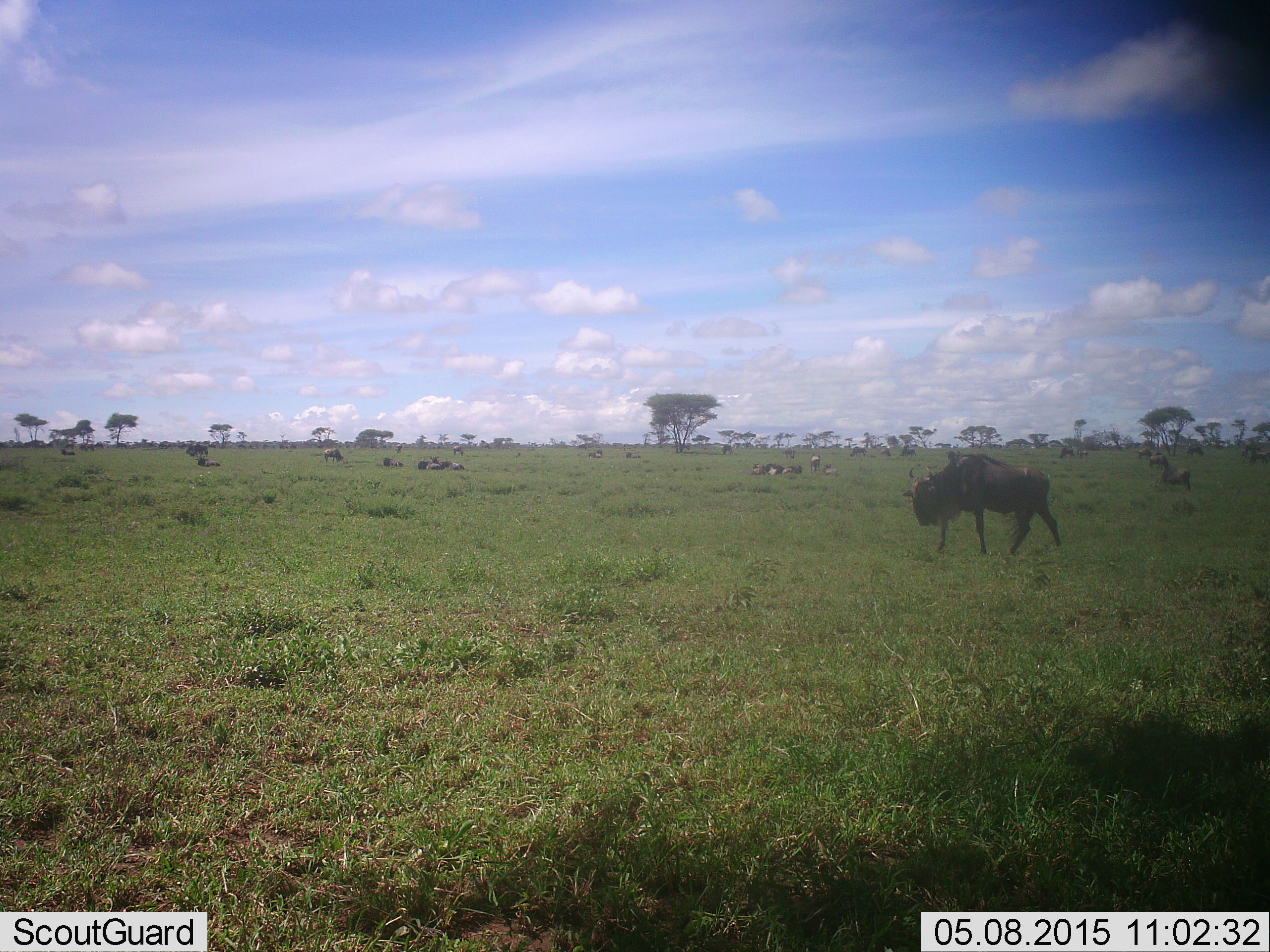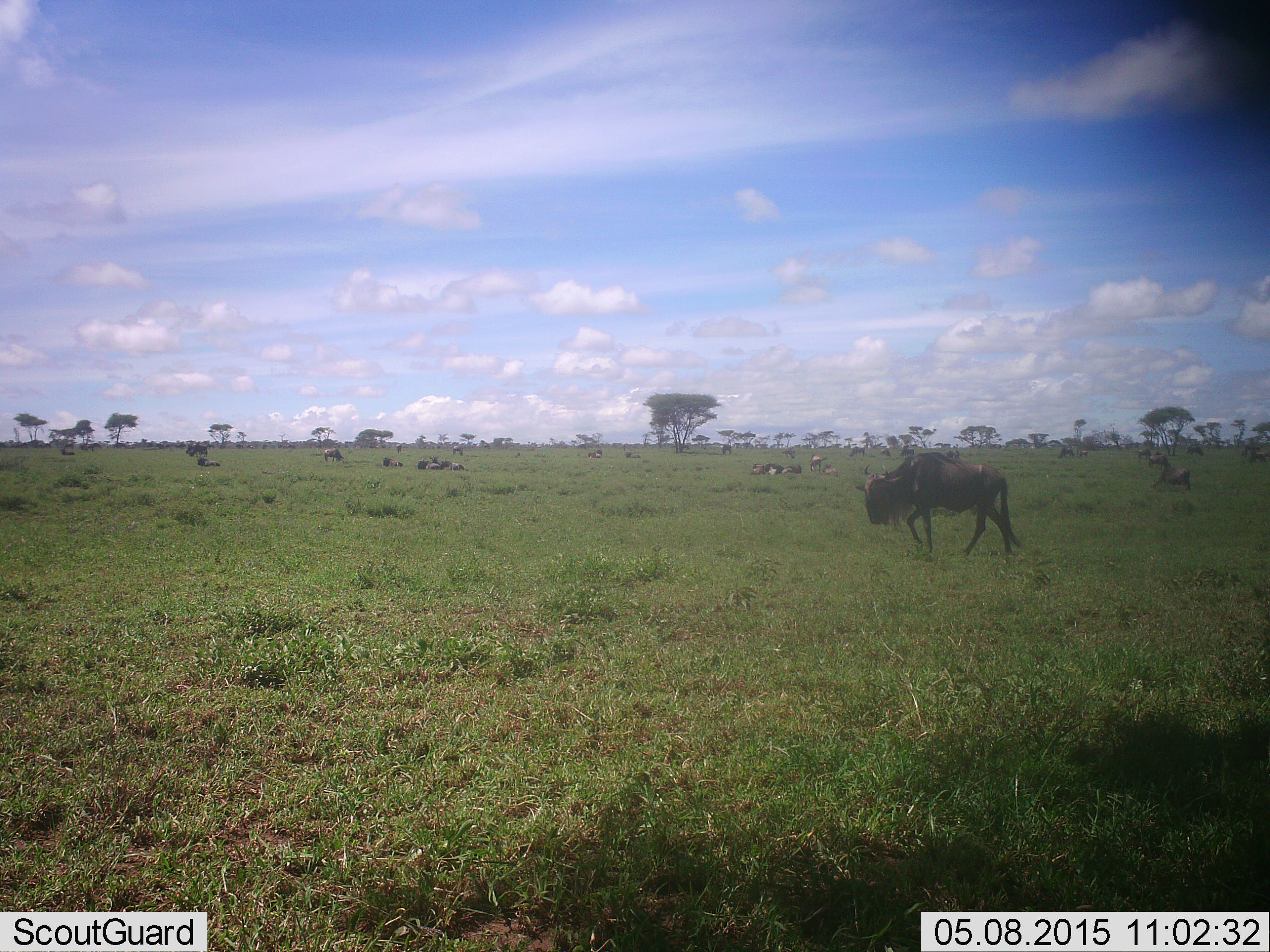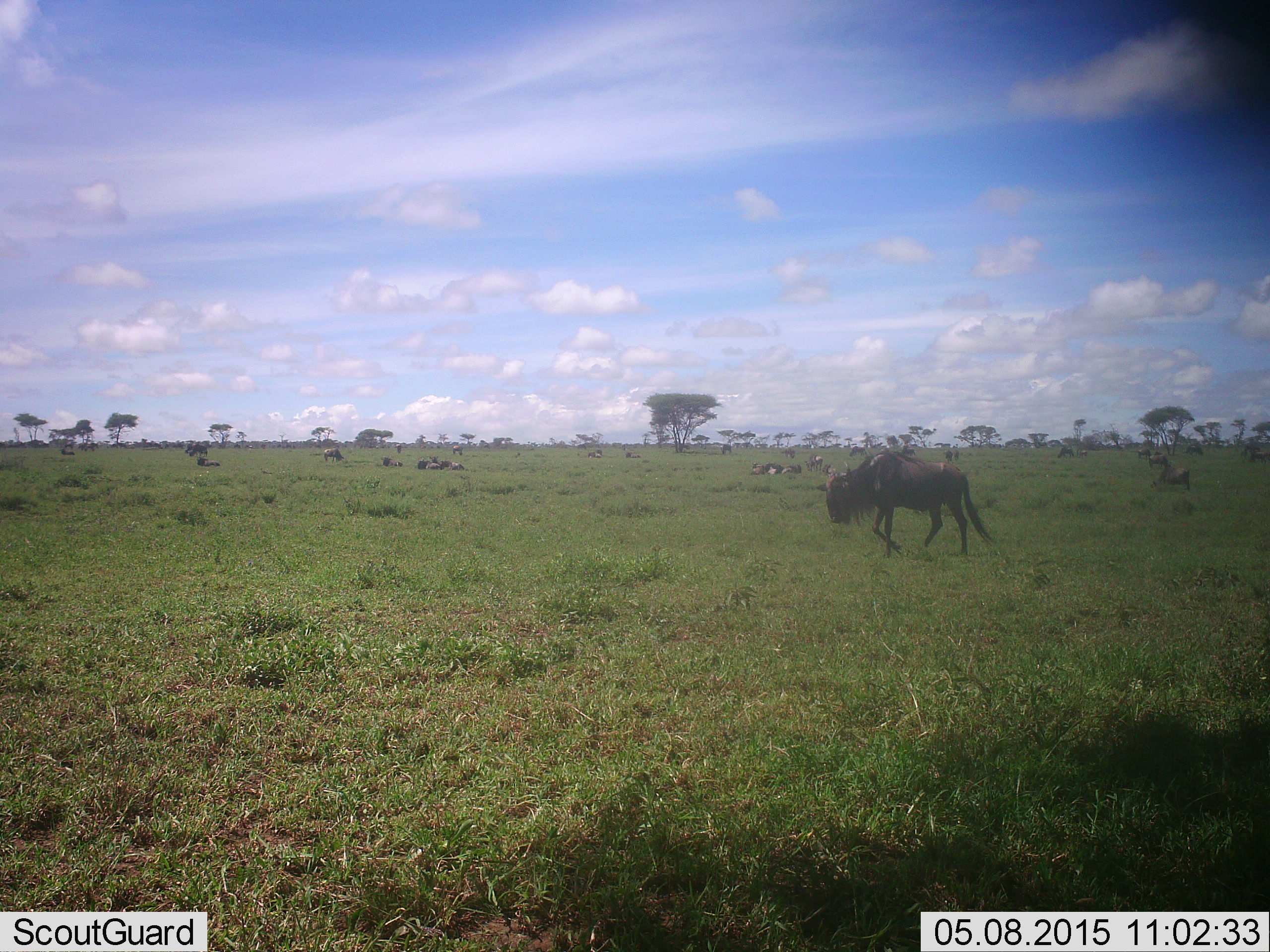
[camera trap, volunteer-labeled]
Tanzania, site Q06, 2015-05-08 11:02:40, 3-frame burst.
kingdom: Animalia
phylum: Chordata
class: Mammalia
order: Artiodactyla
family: Bovidae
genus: Connochaetes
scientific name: Connochaetes taurinus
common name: blue wildebeest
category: wildebeest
Wildebeest (blue wildebeest) (Connochaetes taurinus), count 11-50. Behavior (volunteer vote fractions): standing 60%, resting 60%, moving 100%, interacting 0%. Young present (vote fraction): 0%. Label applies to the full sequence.